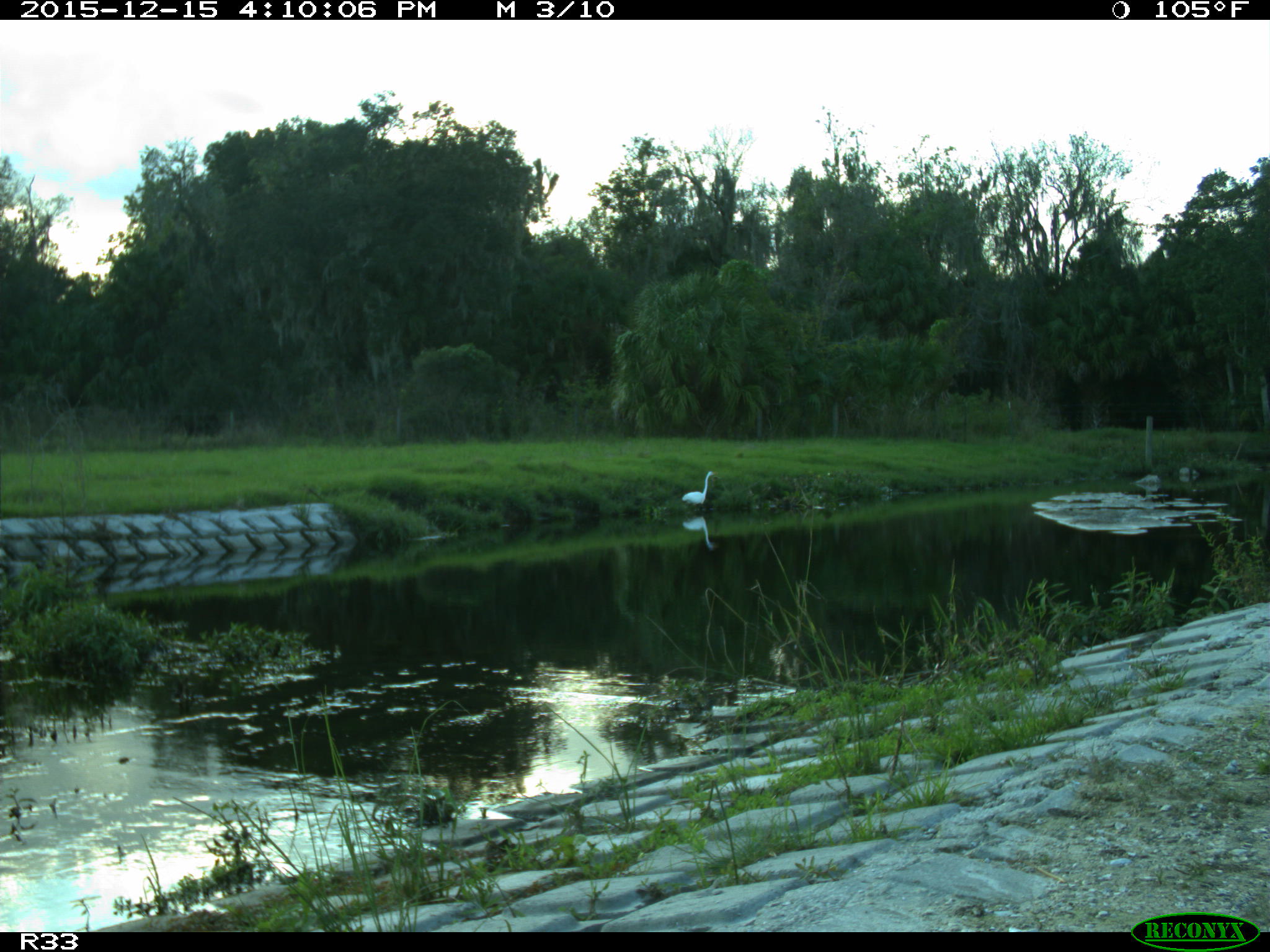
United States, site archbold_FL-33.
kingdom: Animalia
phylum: Chordata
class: Aves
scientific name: Aves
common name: birds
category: unidentified bird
Unidentified bird (birds) (Aves).